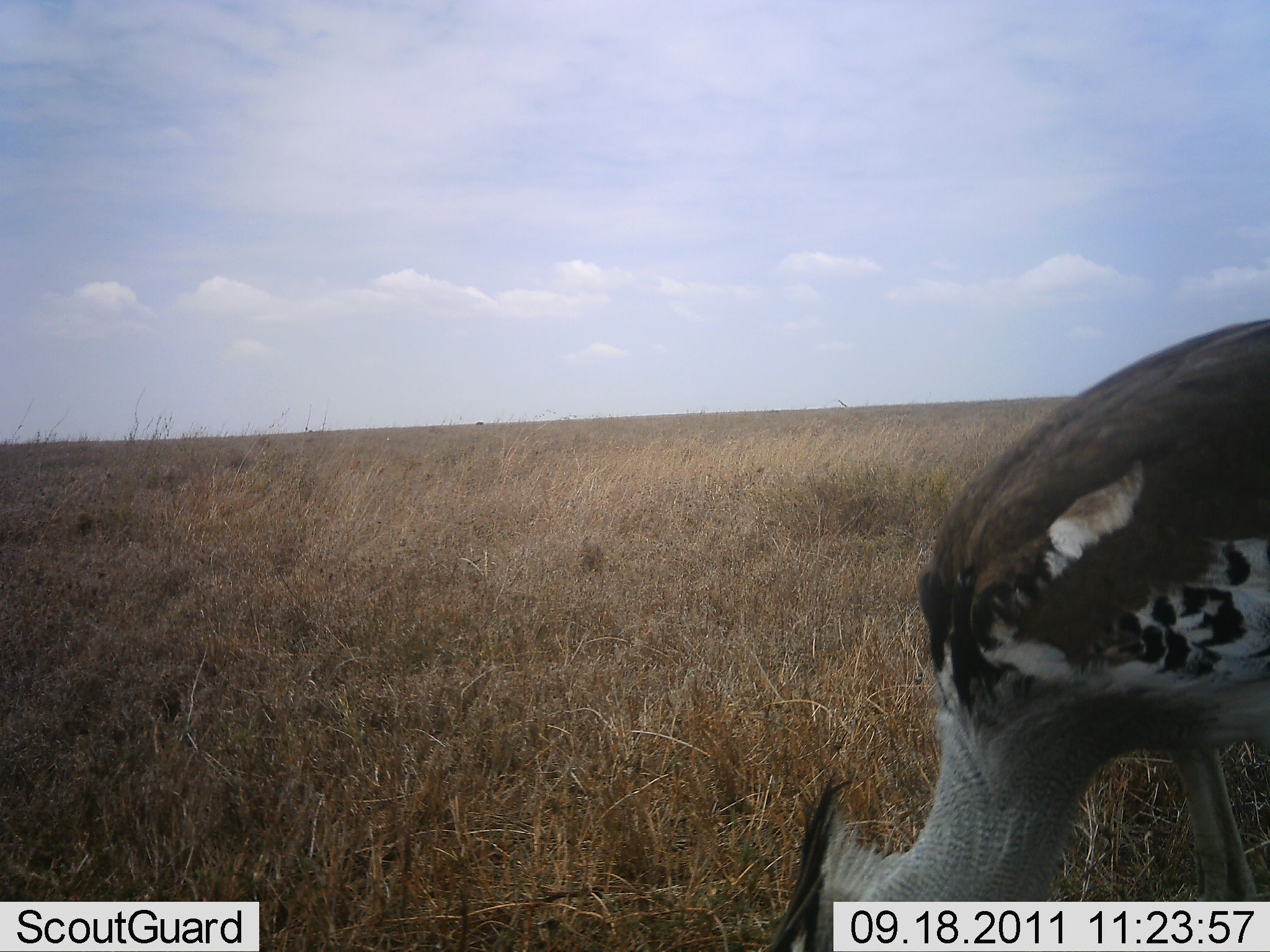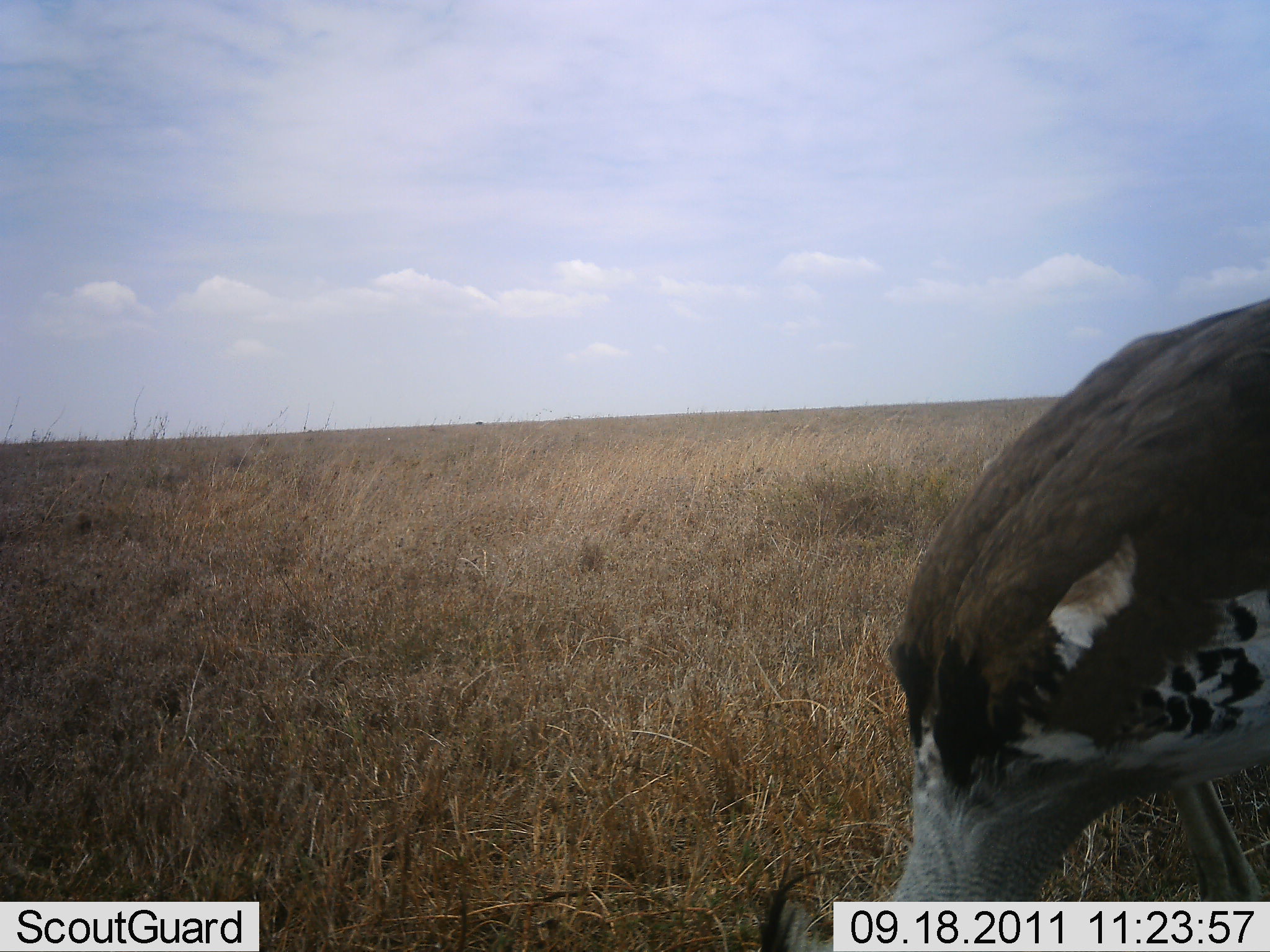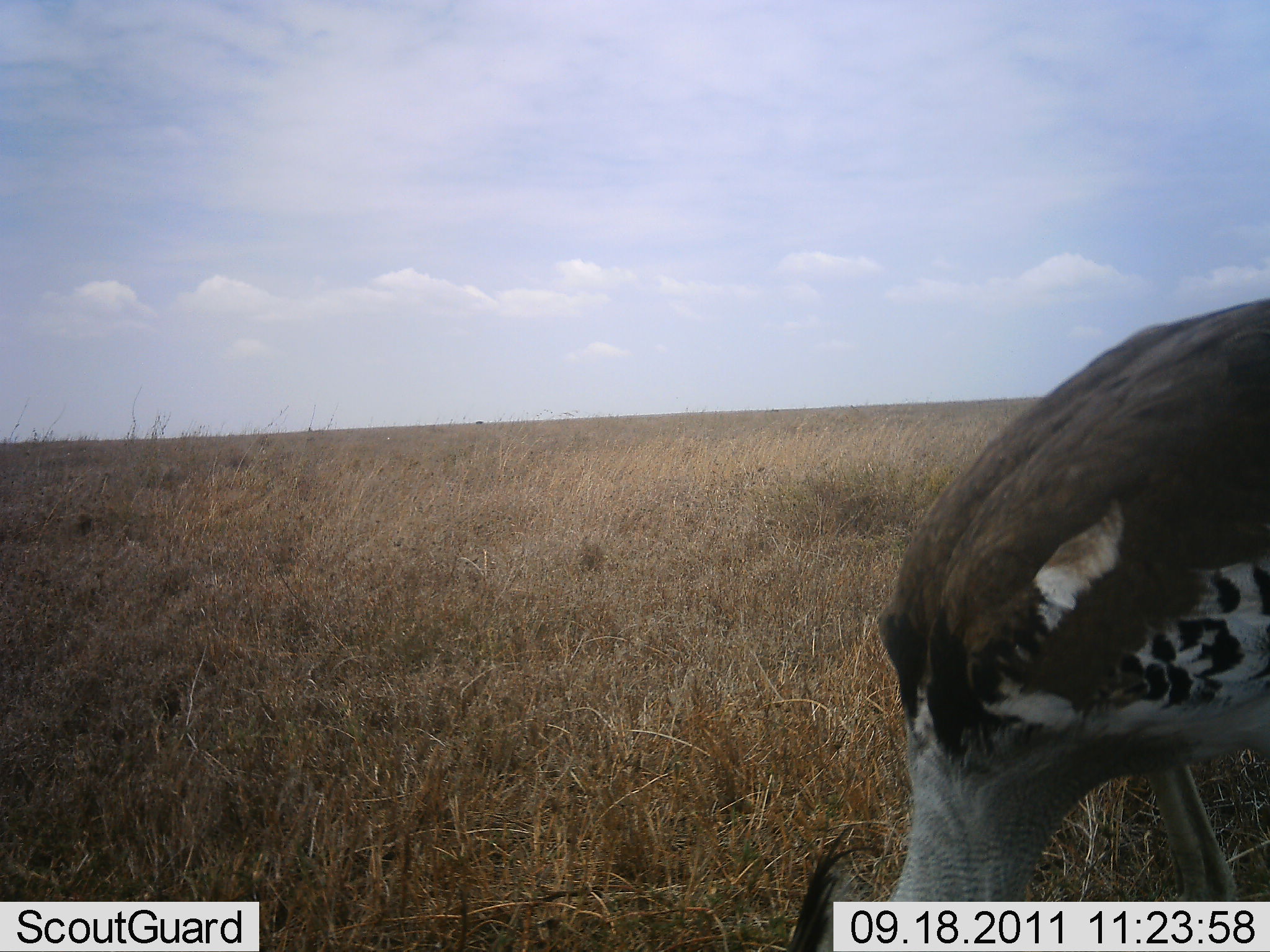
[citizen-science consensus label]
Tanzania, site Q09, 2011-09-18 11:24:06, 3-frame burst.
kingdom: Animalia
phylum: Chordata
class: Aves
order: Otidiformes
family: Otididae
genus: Ardeotis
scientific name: Ardeotis kori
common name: kori bustard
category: koribustard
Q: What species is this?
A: Koribustard (kori bustard) (Ardeotis kori).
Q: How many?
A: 1.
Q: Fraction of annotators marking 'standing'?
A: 50%.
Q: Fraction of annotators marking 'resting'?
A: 0%.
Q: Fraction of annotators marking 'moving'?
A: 10%.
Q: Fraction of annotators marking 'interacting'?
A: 0%.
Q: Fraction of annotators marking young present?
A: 0%.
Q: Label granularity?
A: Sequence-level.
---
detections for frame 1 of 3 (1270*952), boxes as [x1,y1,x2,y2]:
animal: [770,316,1269,952]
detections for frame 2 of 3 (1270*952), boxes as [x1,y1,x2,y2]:
animal: [757,295,1269,952]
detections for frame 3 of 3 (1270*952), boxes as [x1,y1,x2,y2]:
animal: [782,300,1270,950]